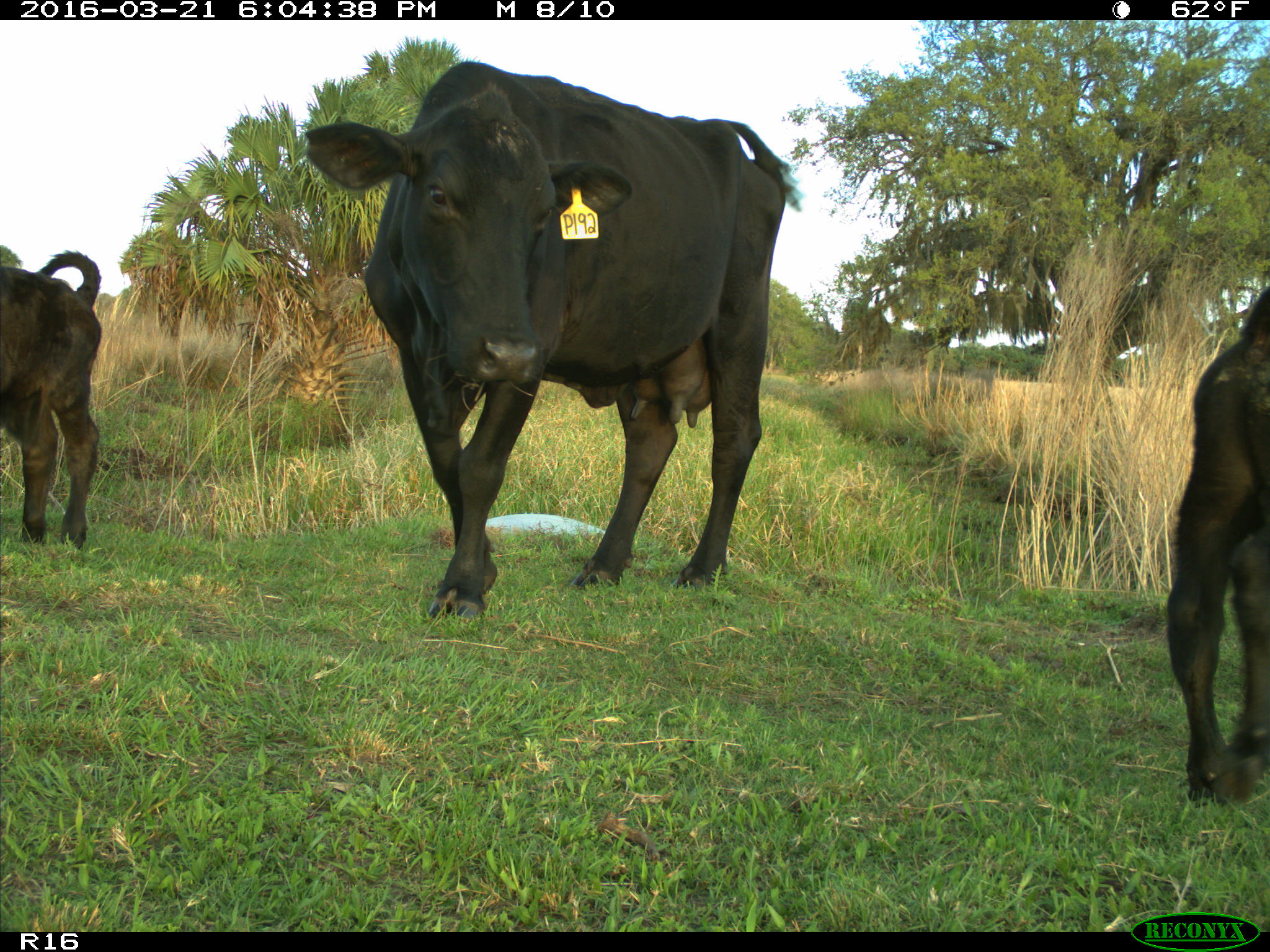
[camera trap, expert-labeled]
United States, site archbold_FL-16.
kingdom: Animalia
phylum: Chordata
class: Mammalia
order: Artiodactyla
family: Bovidae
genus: Bos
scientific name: Bos taurus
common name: domestic cow